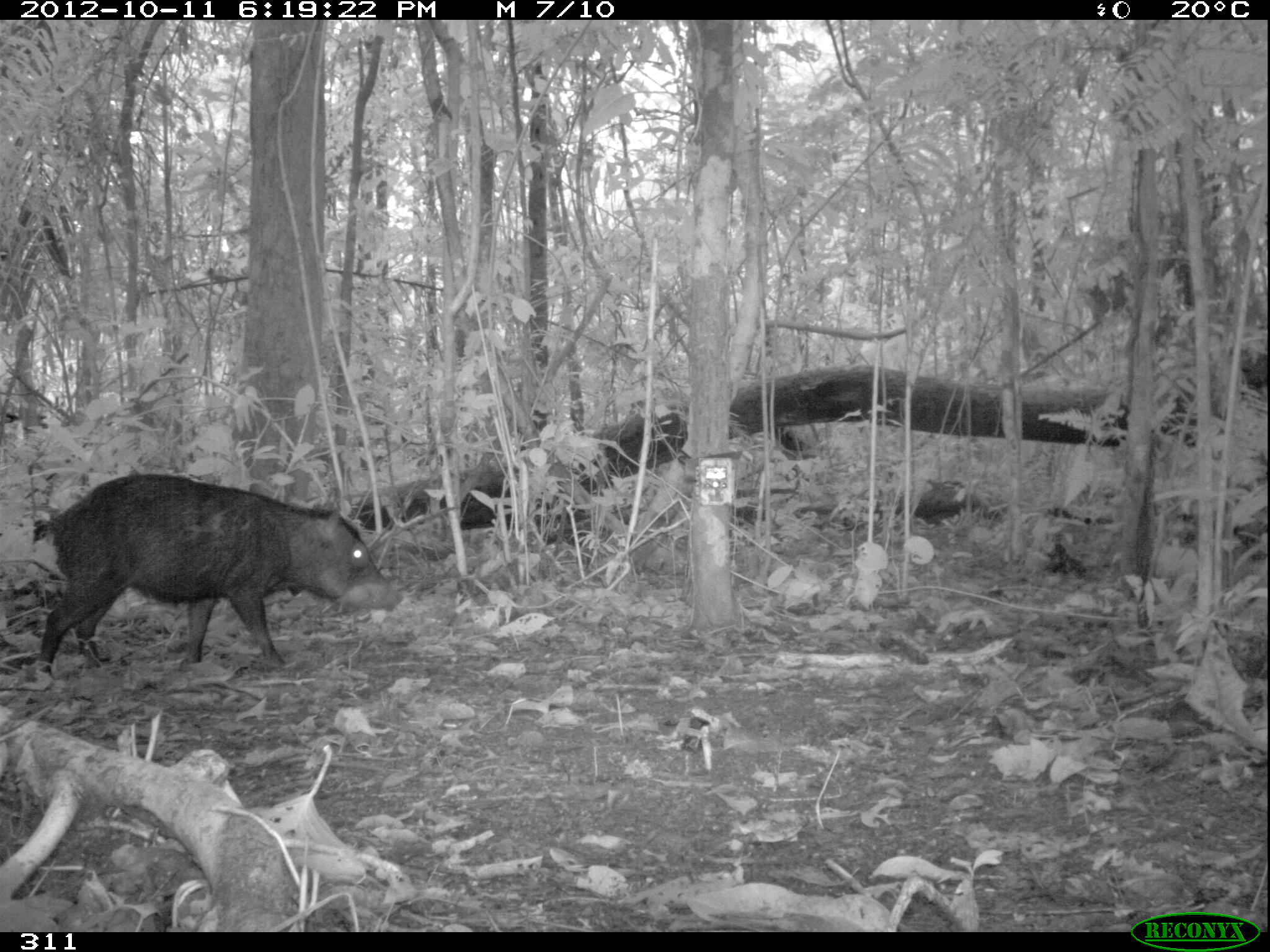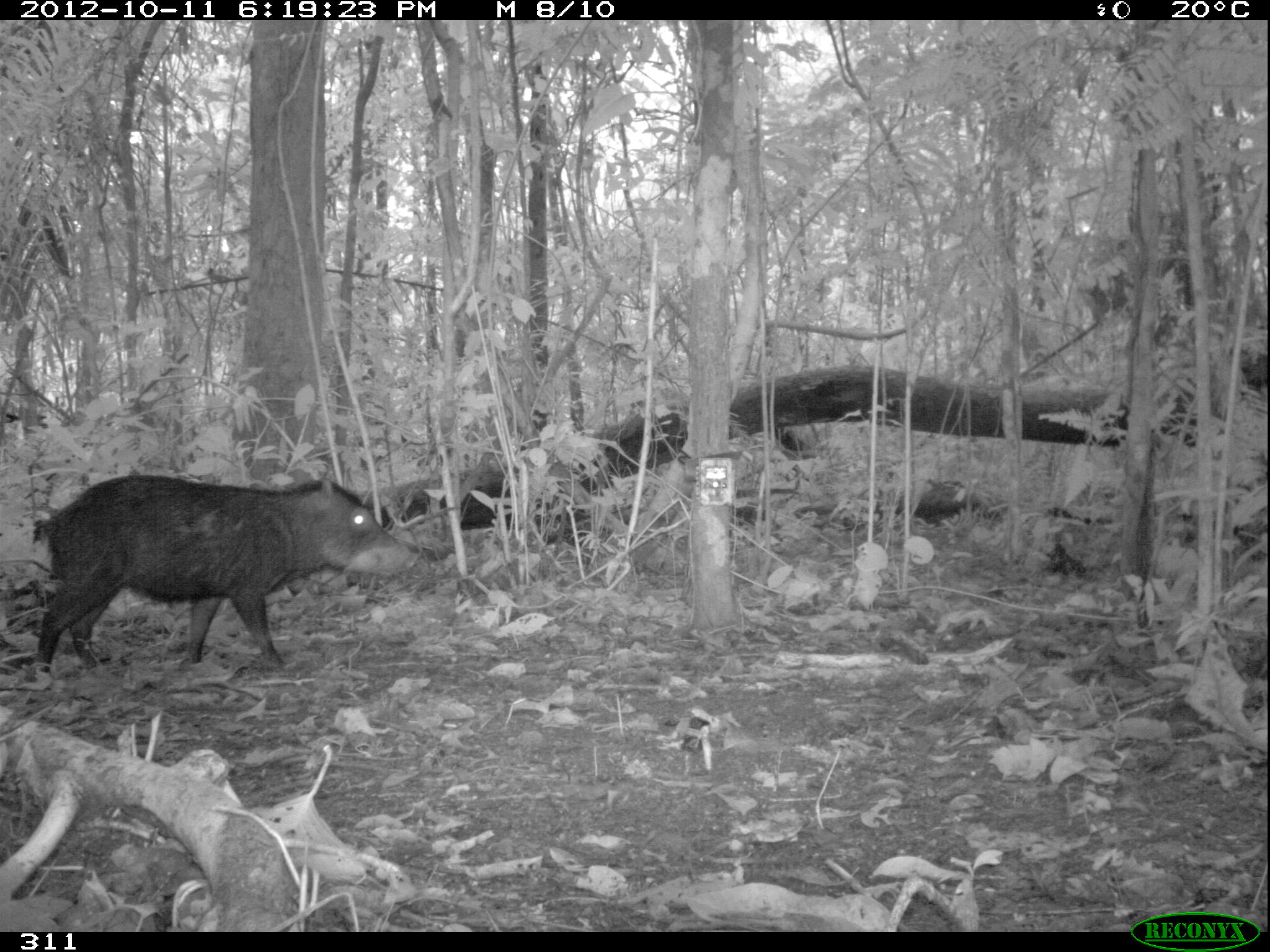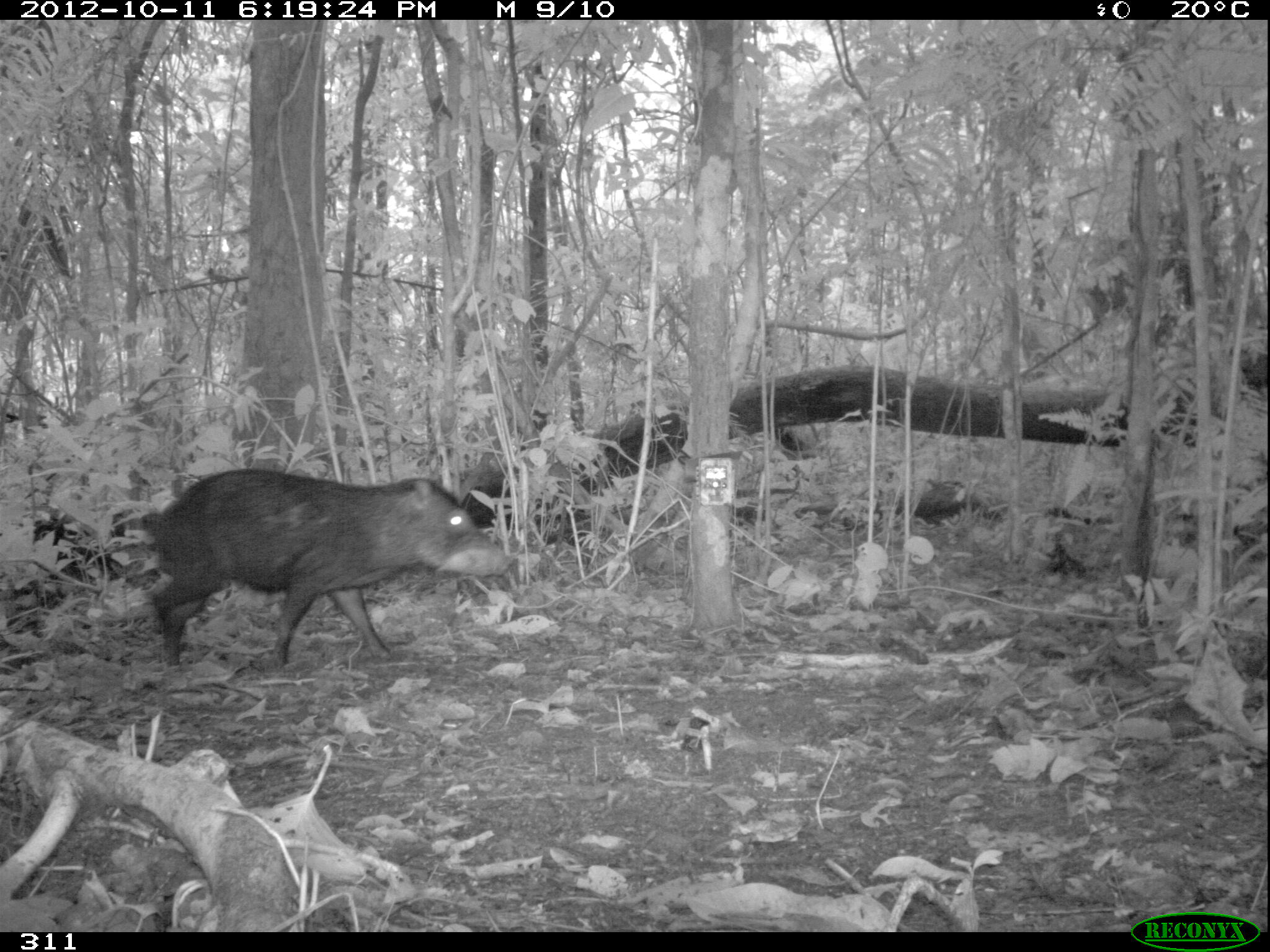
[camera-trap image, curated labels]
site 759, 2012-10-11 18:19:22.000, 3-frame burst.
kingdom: Animalia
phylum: Chordata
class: Mammalia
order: Artiodactyla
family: Tayassuidae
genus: Tayassu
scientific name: Tayassu pecari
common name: white-lipped peccary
Tayassu pecari (white-lipped peccary).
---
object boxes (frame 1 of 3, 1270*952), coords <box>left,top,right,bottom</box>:
tayassu pecari: <box>32,471,404,675</box>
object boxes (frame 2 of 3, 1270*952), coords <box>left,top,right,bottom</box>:
tayassu pecari: <box>31,471,419,674</box>